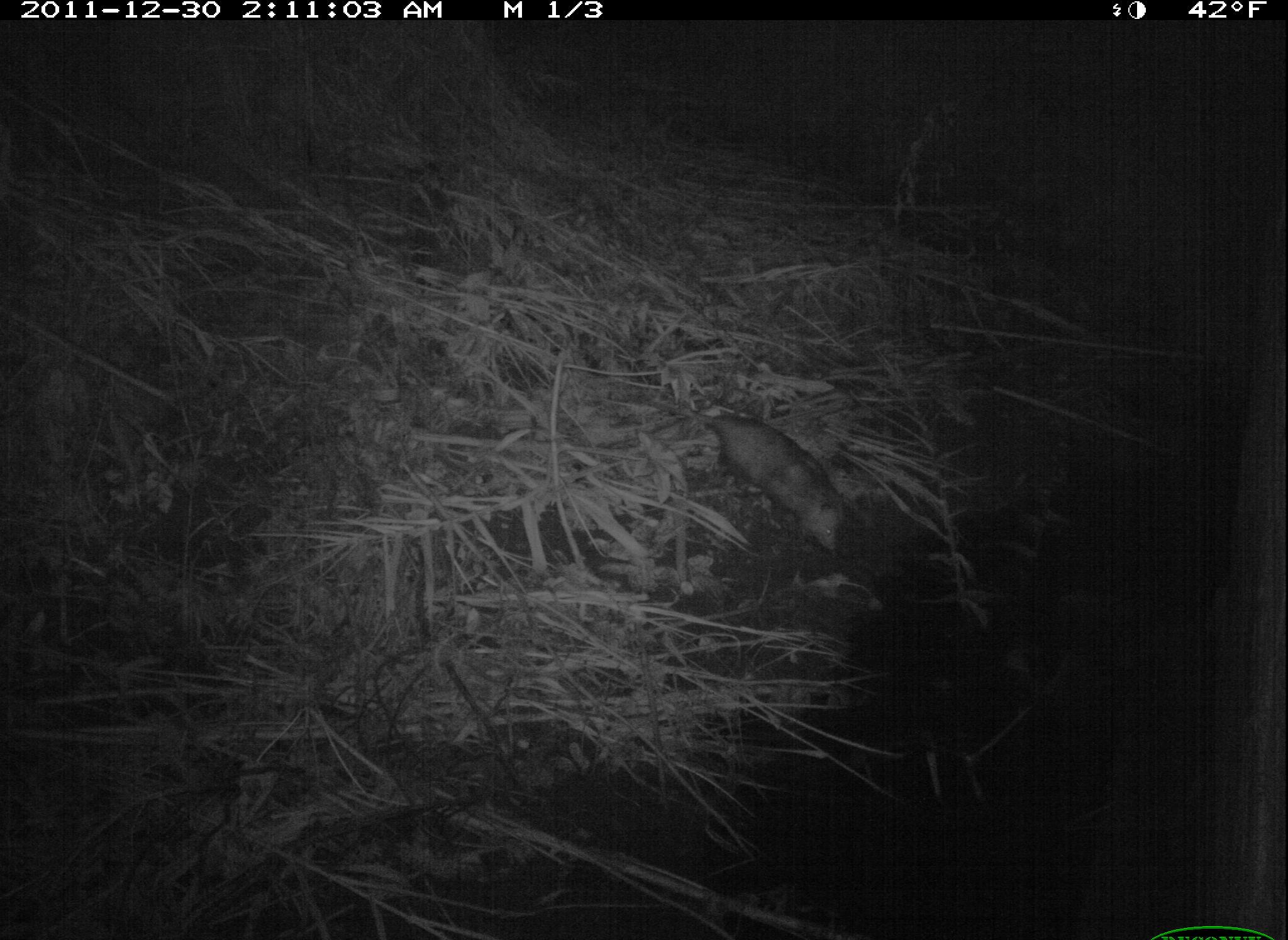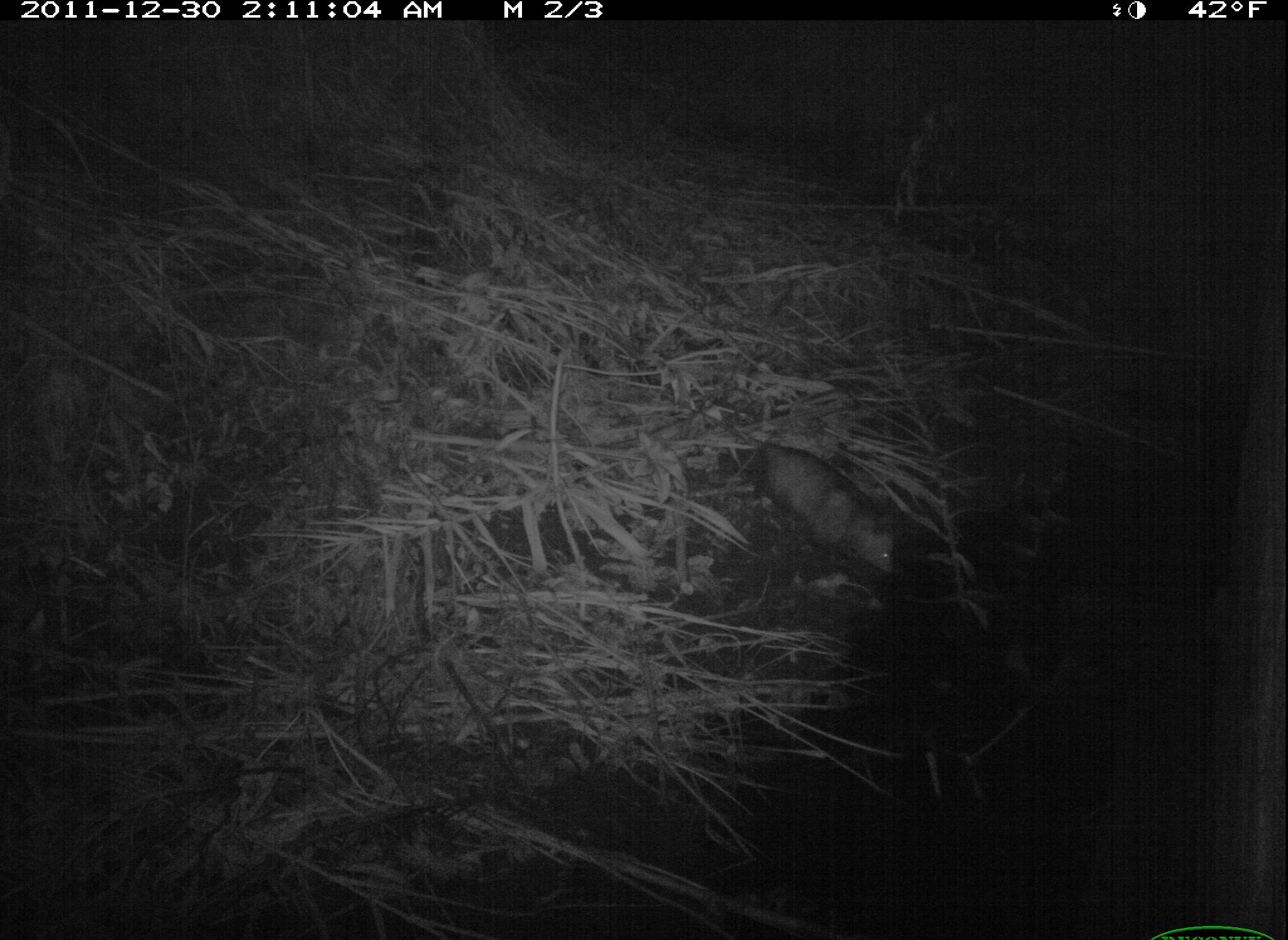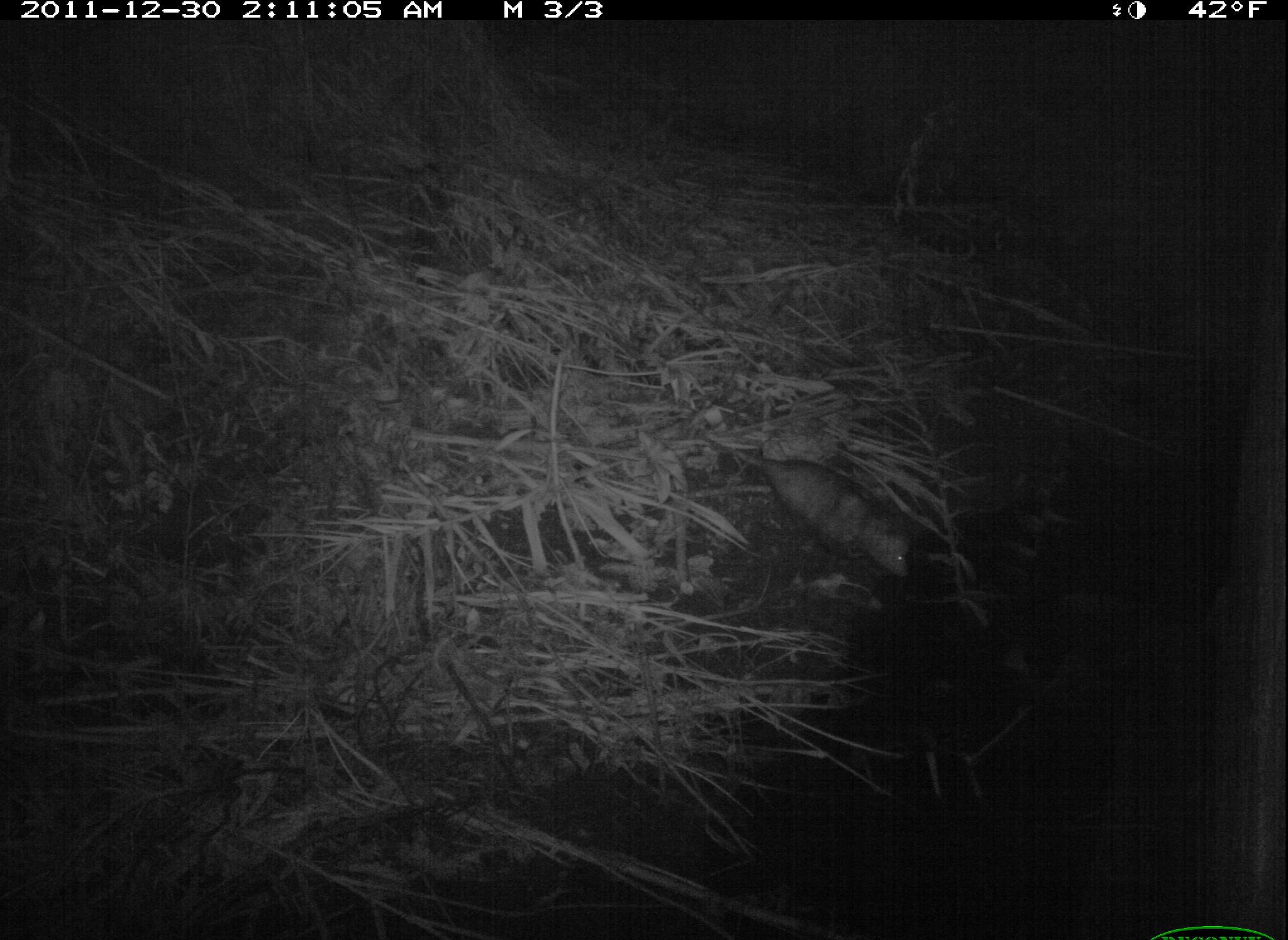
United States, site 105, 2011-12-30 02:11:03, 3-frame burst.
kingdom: Animalia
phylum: Chordata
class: Mammalia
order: Didelphimorphia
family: Didelphidae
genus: Didelphis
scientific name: Didelphis virginiana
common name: virginia opossum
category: opossum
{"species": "opossum (virginia opossum) (Didelphis virginiana)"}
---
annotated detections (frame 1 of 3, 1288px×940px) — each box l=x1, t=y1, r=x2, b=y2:
opossum: l=658, t=374, r=865, b=573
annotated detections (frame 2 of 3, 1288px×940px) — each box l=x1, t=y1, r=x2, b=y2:
opossum: l=681, t=399, r=910, b=581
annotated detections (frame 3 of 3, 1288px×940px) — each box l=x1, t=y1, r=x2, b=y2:
opossum: l=679, t=417, r=924, b=588